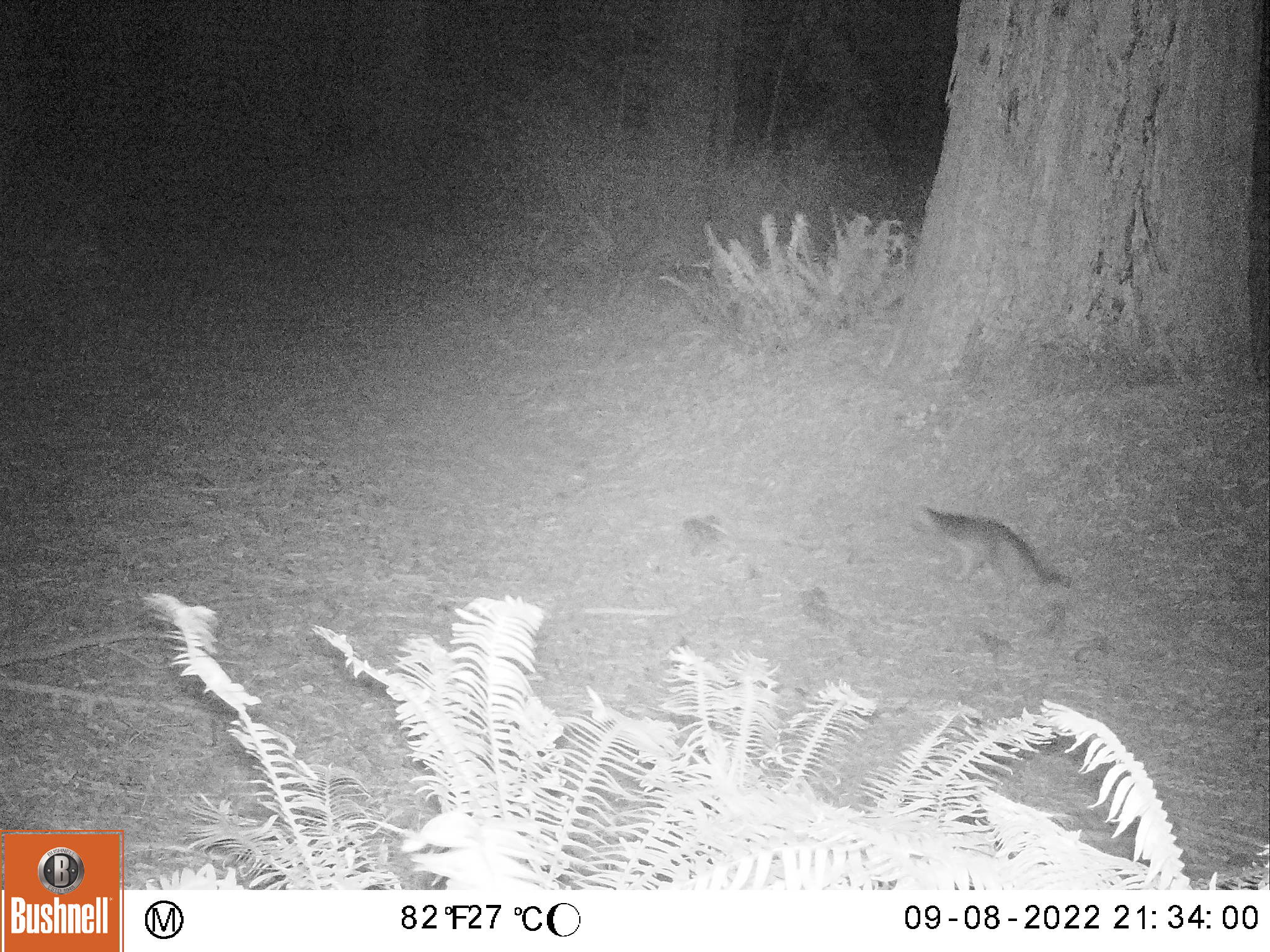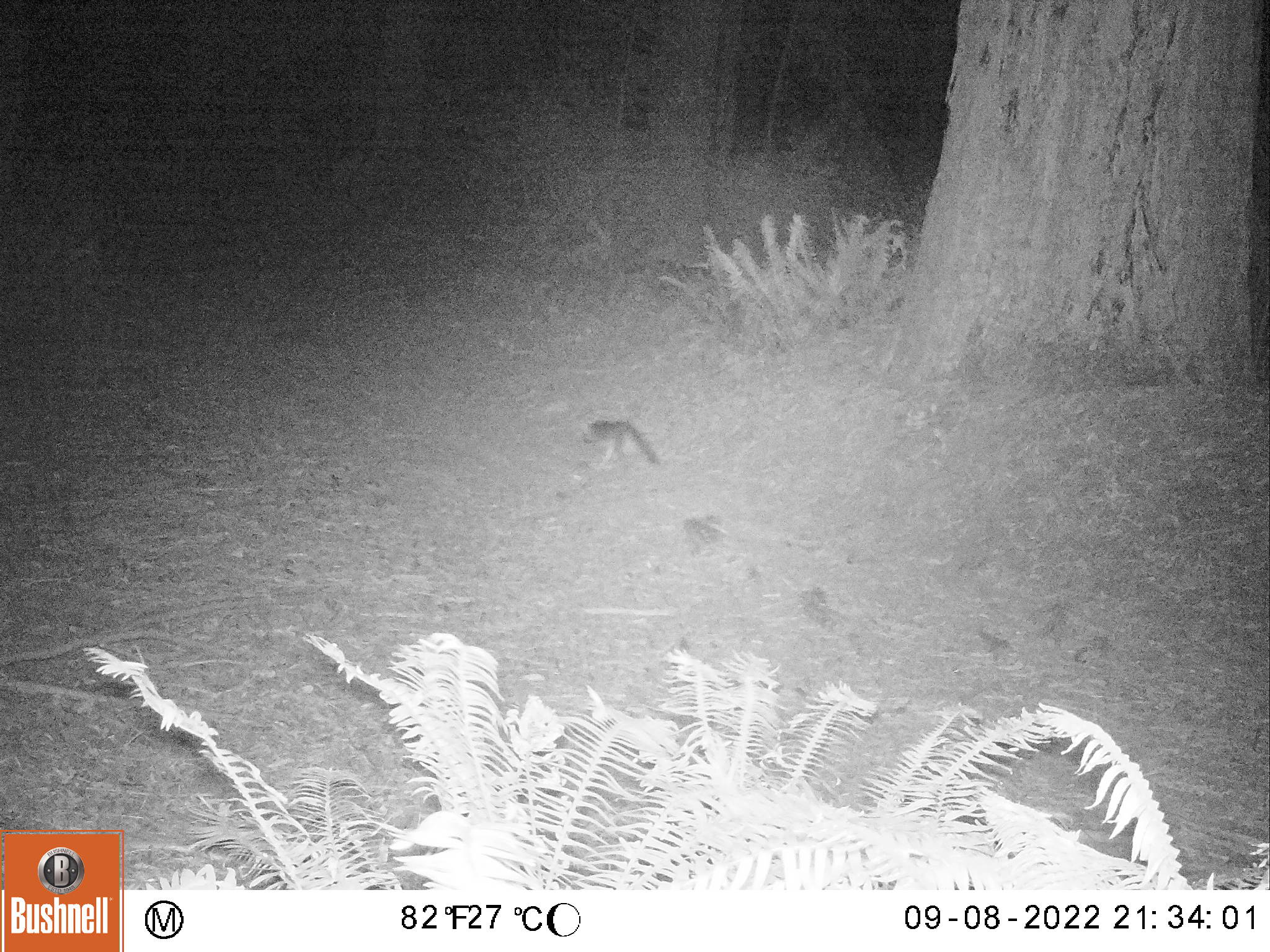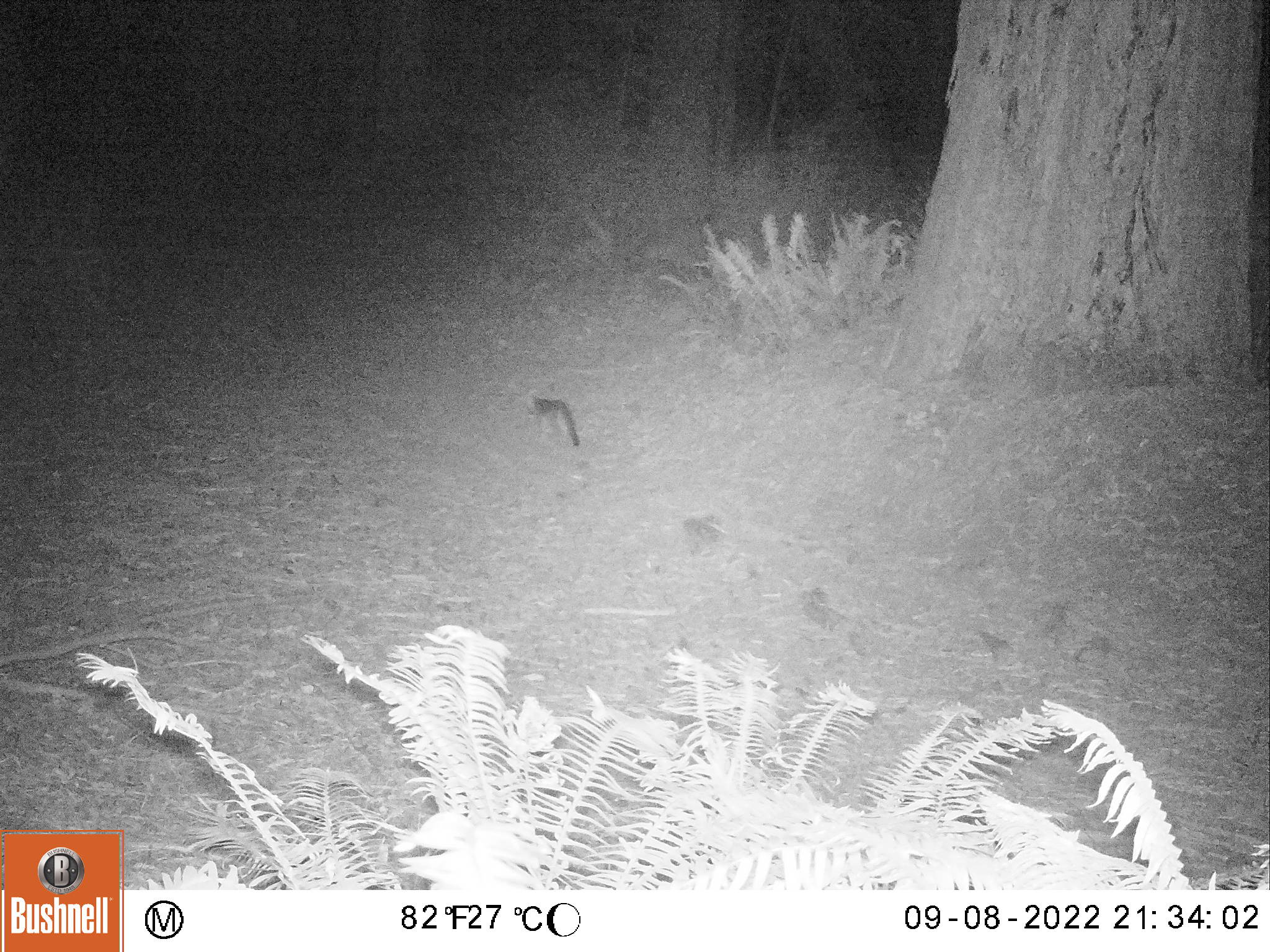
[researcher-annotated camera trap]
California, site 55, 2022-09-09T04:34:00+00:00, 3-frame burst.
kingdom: Animalia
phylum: Chordata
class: Mammalia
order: Carnivora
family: Canidae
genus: Urocyon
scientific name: Urocyon cinereoargenteus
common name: gray fox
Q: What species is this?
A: Gray fox (Urocyon cinereoargenteus).